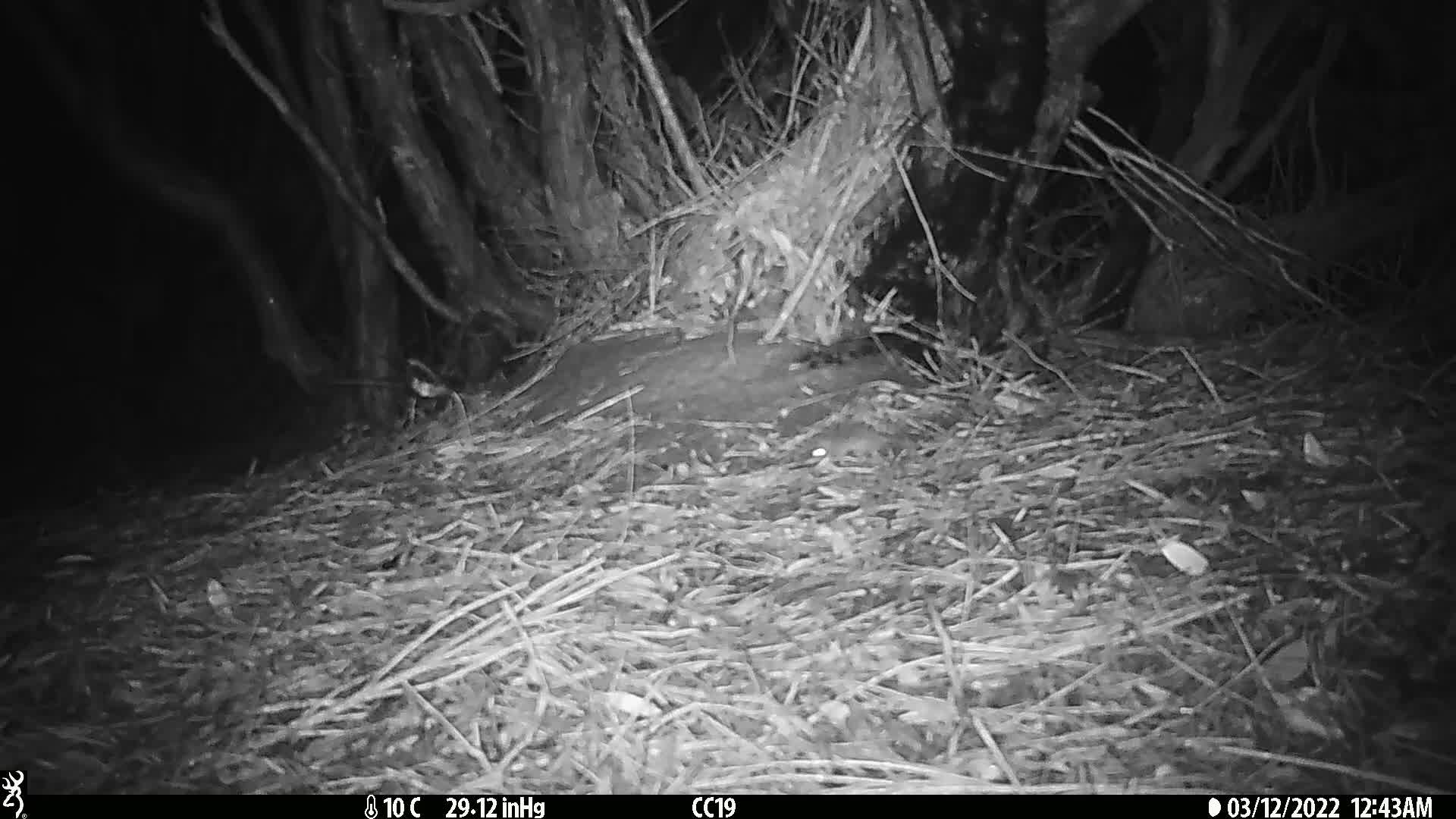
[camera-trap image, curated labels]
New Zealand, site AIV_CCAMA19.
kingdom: Animalia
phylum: Chordata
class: Mammalia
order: Rodentia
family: Muridae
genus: Mus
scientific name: Mus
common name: mouse